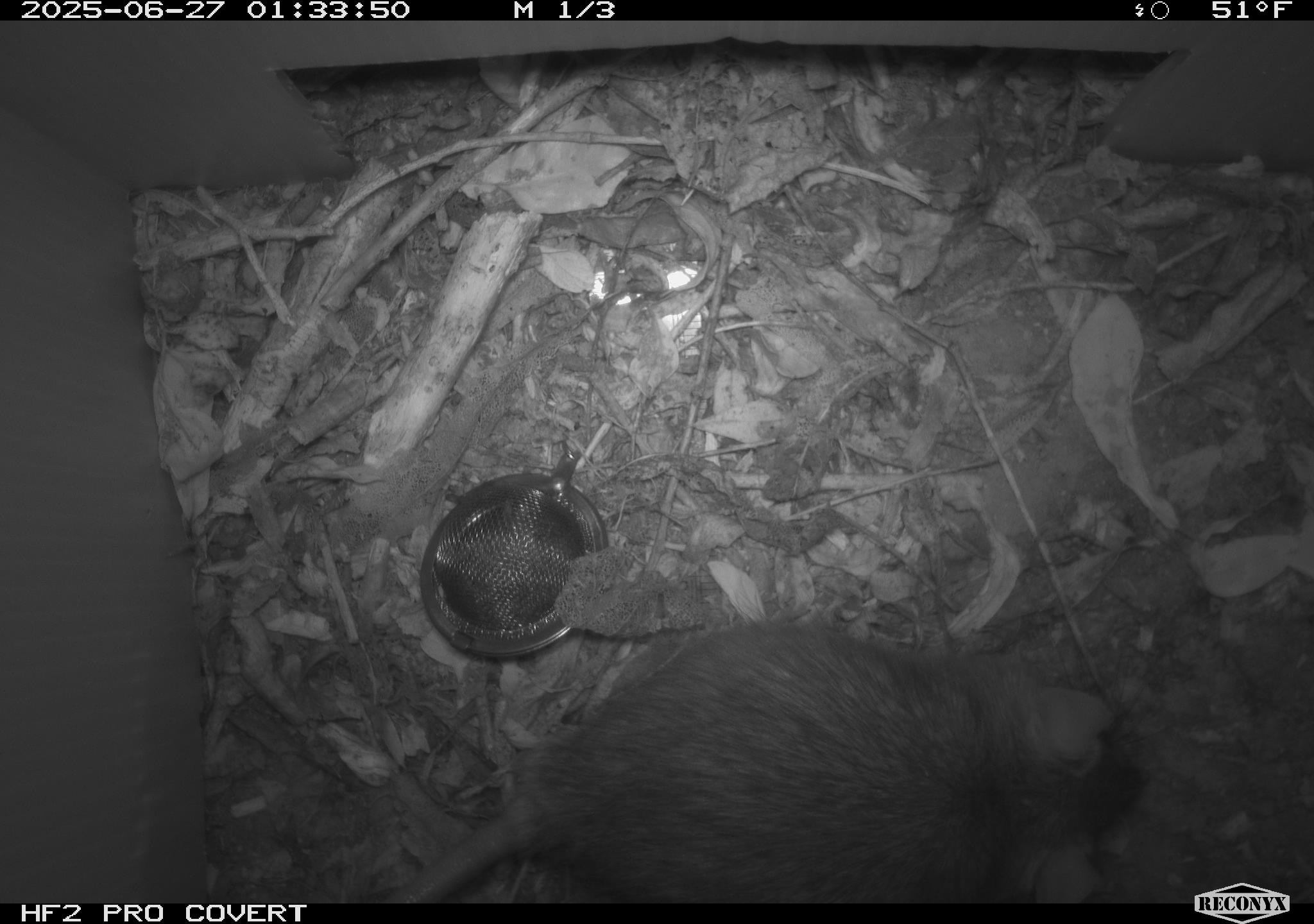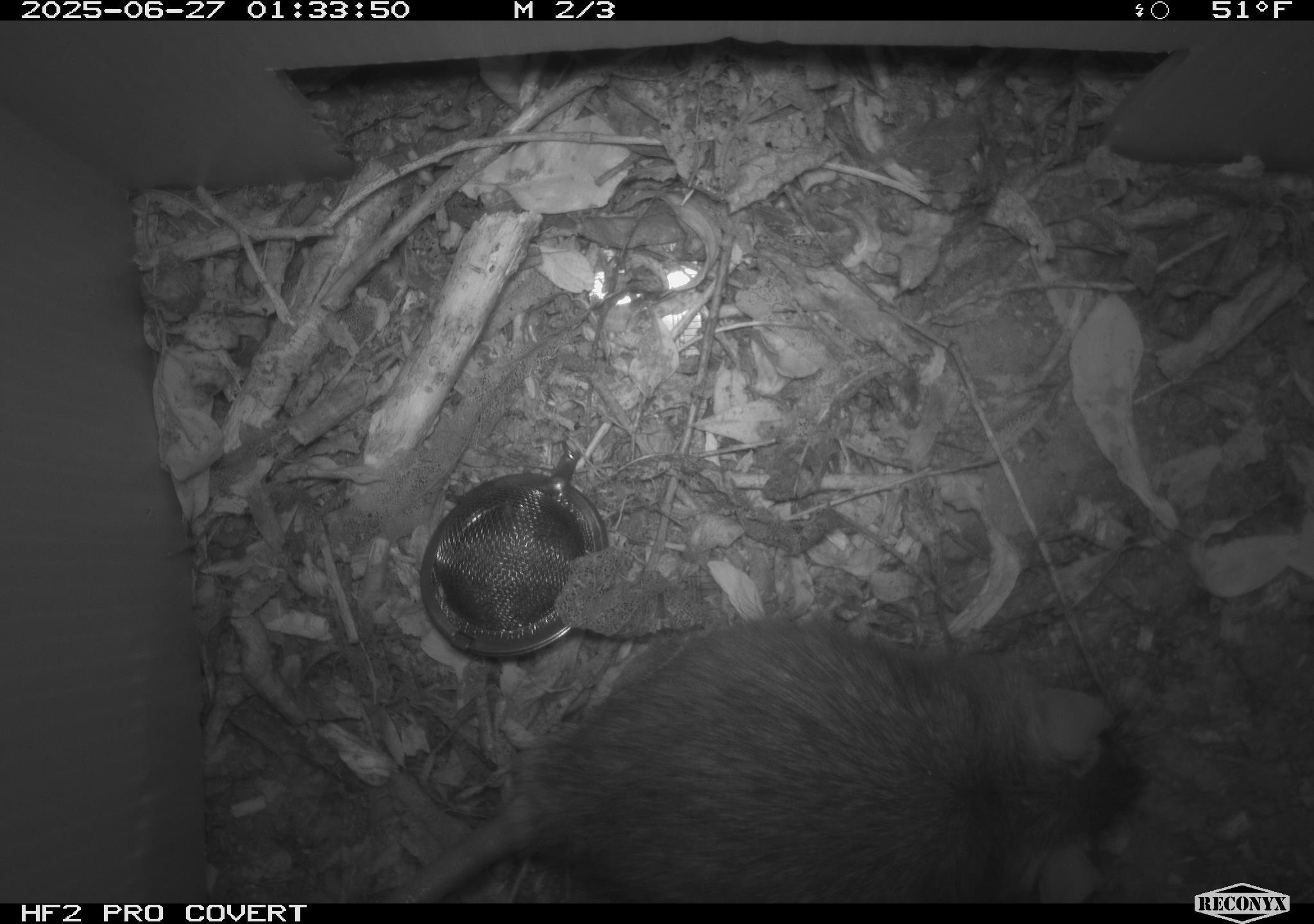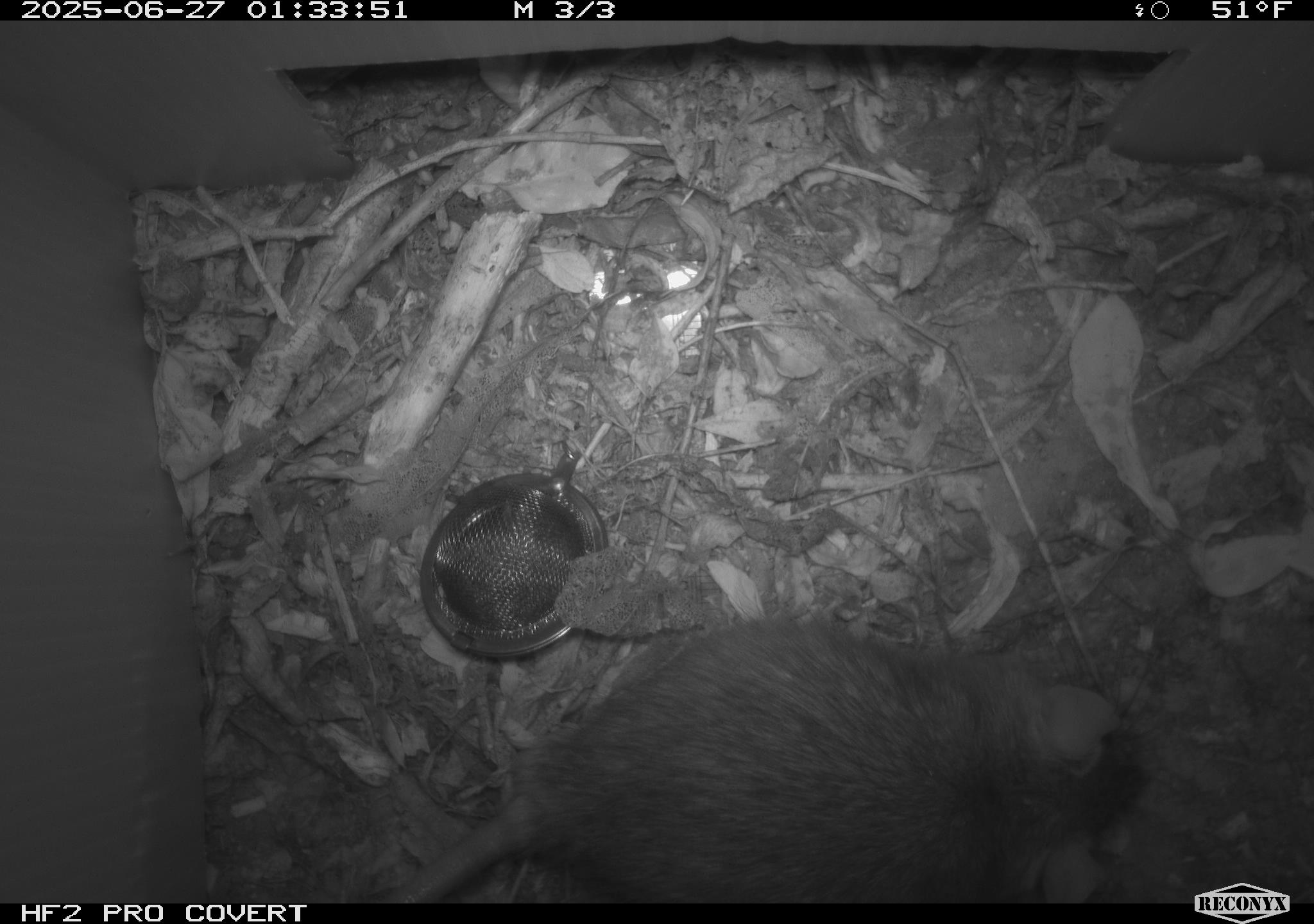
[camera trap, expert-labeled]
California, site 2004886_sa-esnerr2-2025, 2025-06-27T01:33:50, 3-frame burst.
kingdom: Animalia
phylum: Chordata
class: Mammalia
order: Rodentia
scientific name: Rodentia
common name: rodent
Rodent (Rodentia).